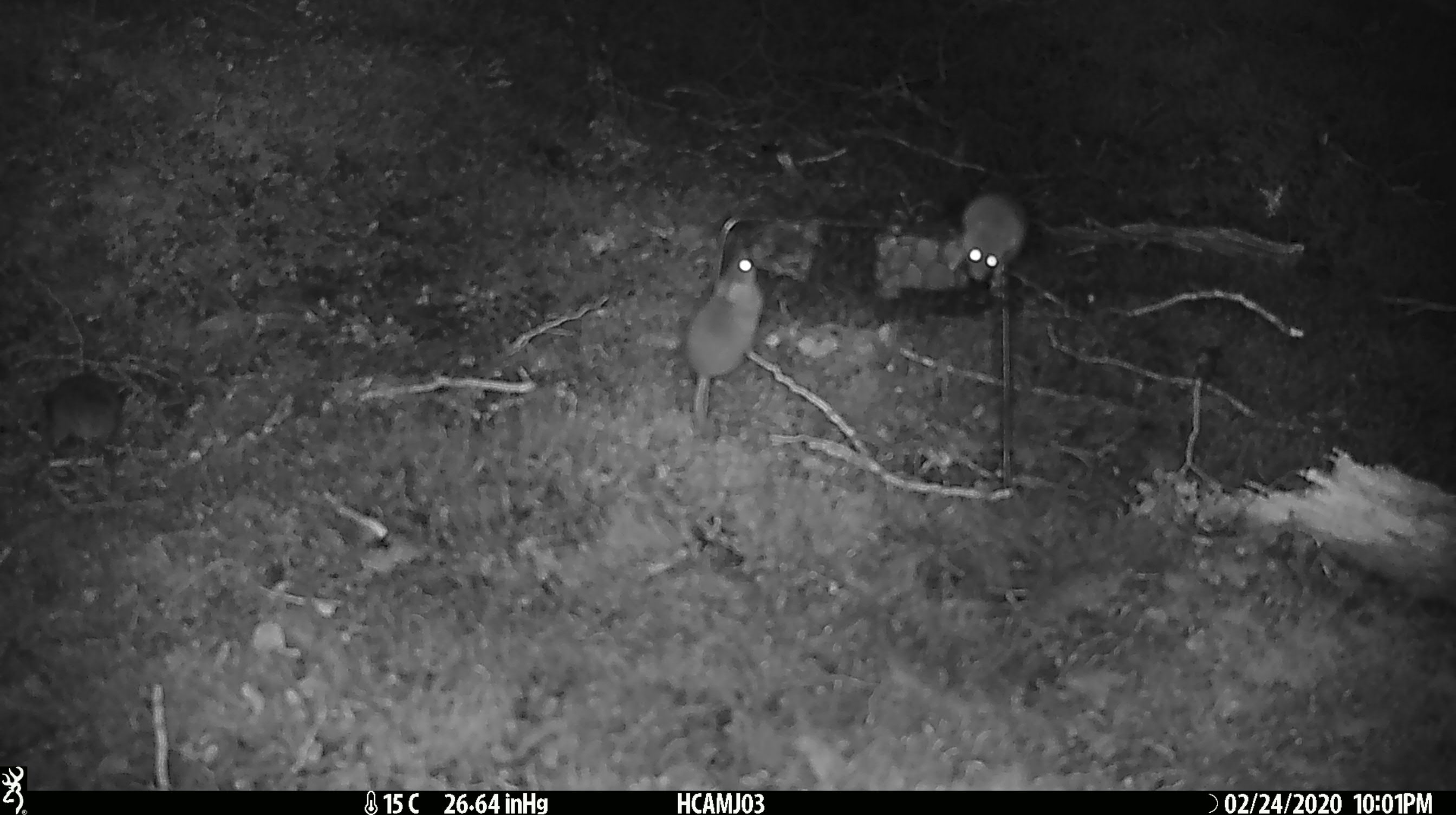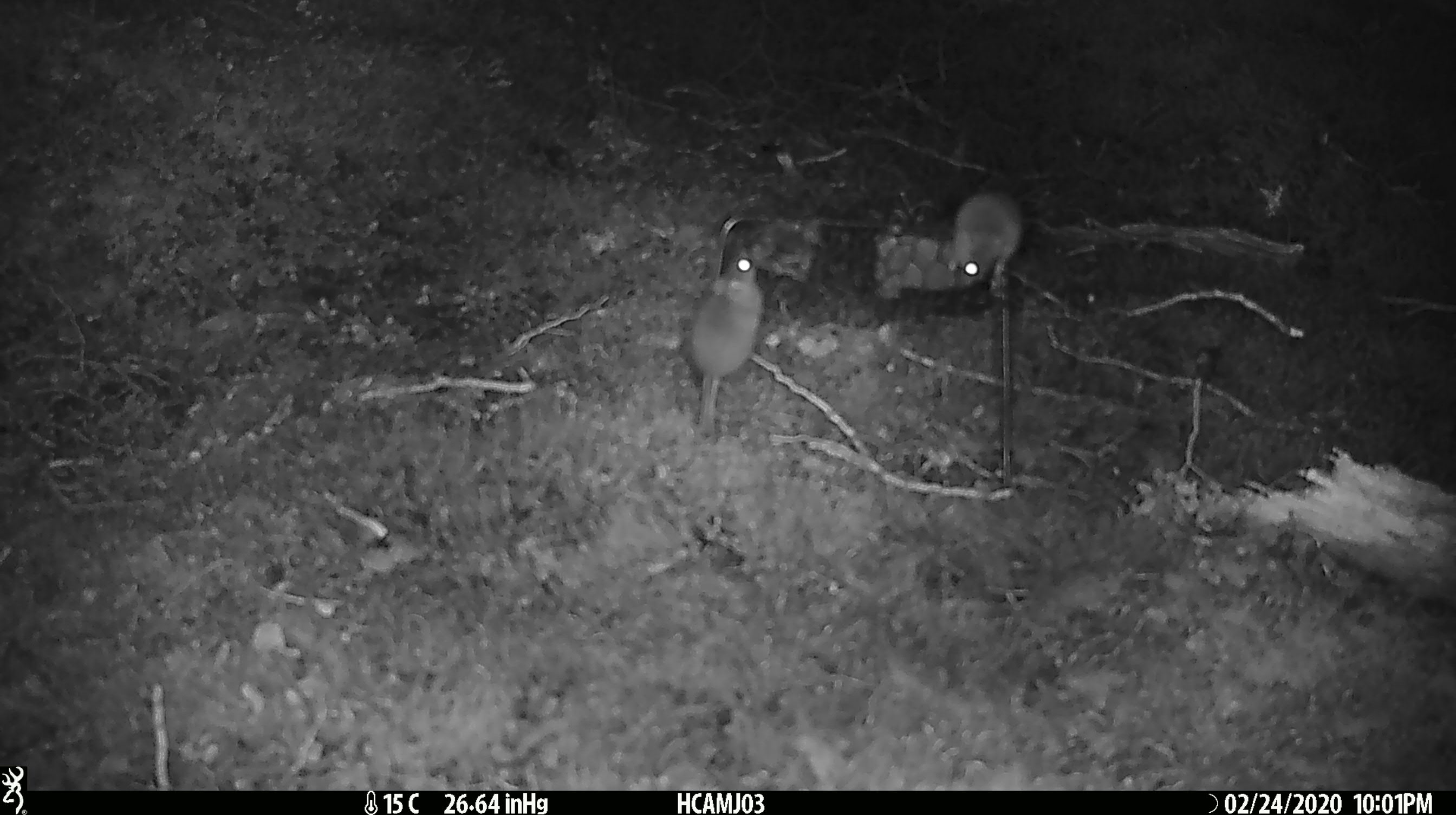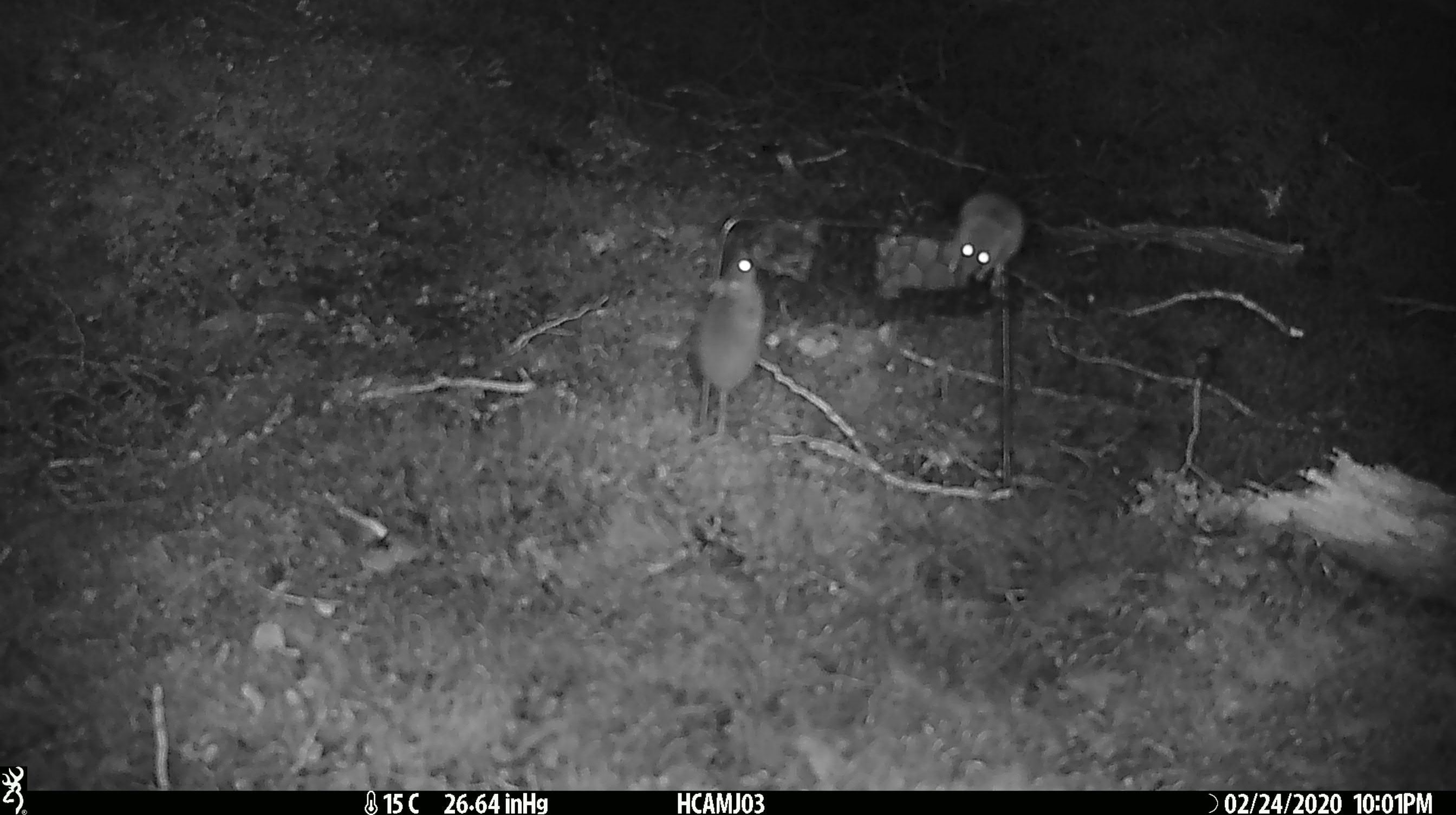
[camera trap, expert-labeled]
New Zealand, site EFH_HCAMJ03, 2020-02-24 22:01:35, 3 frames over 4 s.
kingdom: Animalia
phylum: Chordata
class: Mammalia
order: Rodentia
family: Muridae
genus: Mus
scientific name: Mus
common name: mouse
Mouse (Mus).